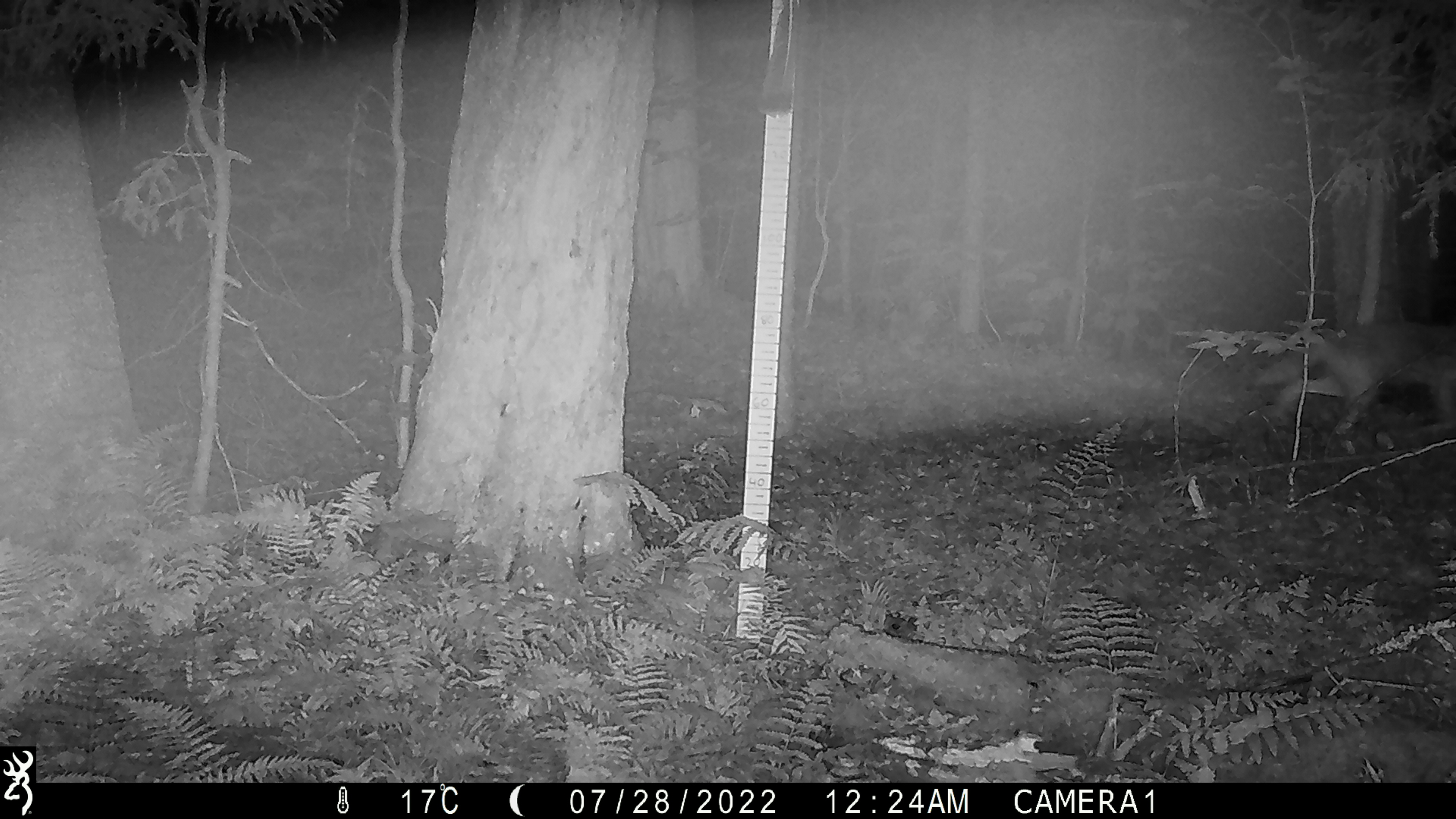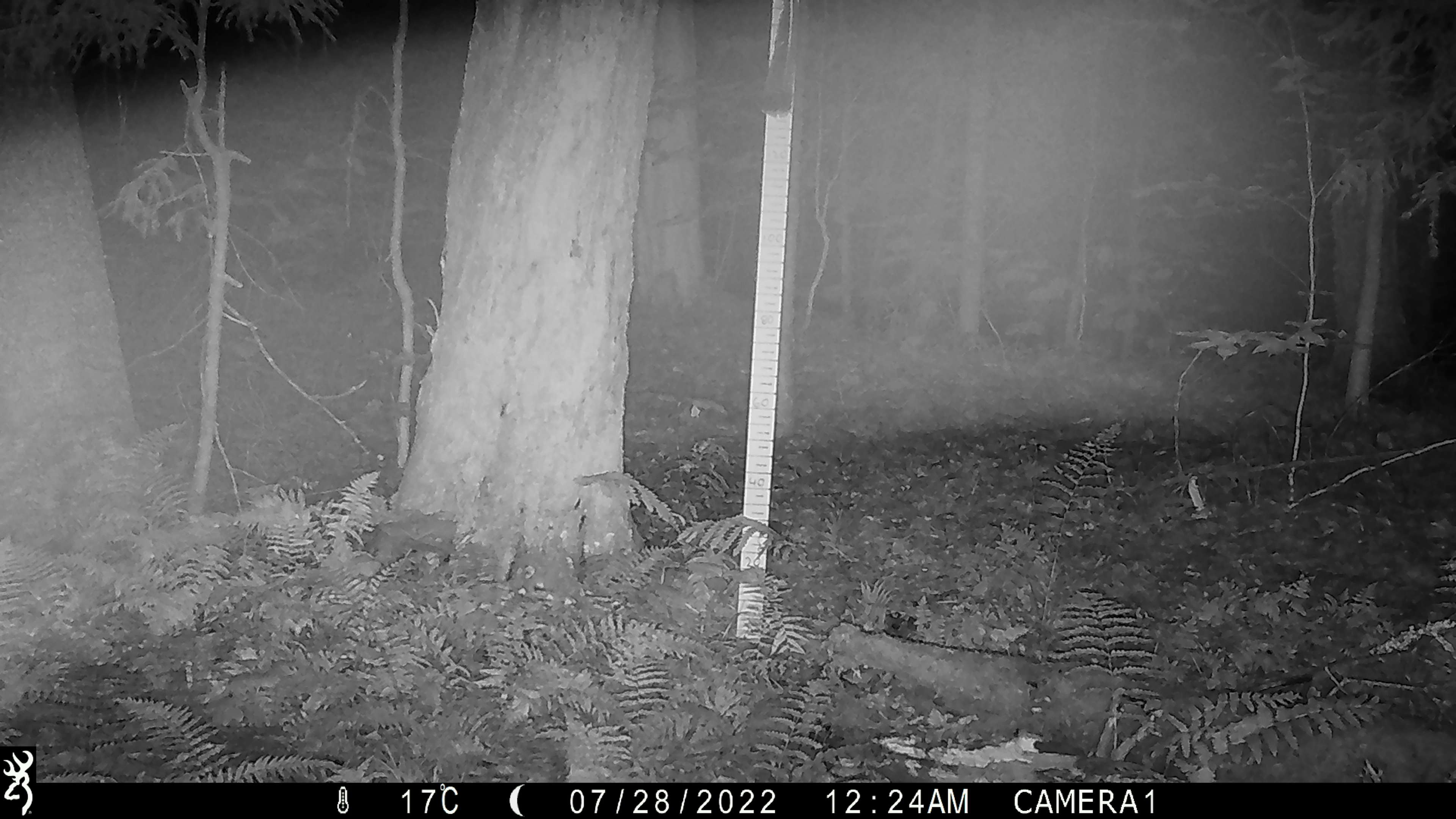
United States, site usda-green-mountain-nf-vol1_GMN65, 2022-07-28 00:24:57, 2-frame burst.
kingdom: Animalia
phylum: Chordata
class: Mammalia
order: Carnivora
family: Canidae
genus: Canis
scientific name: Canis latrans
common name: coyote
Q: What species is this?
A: Coyote (Canis latrans).